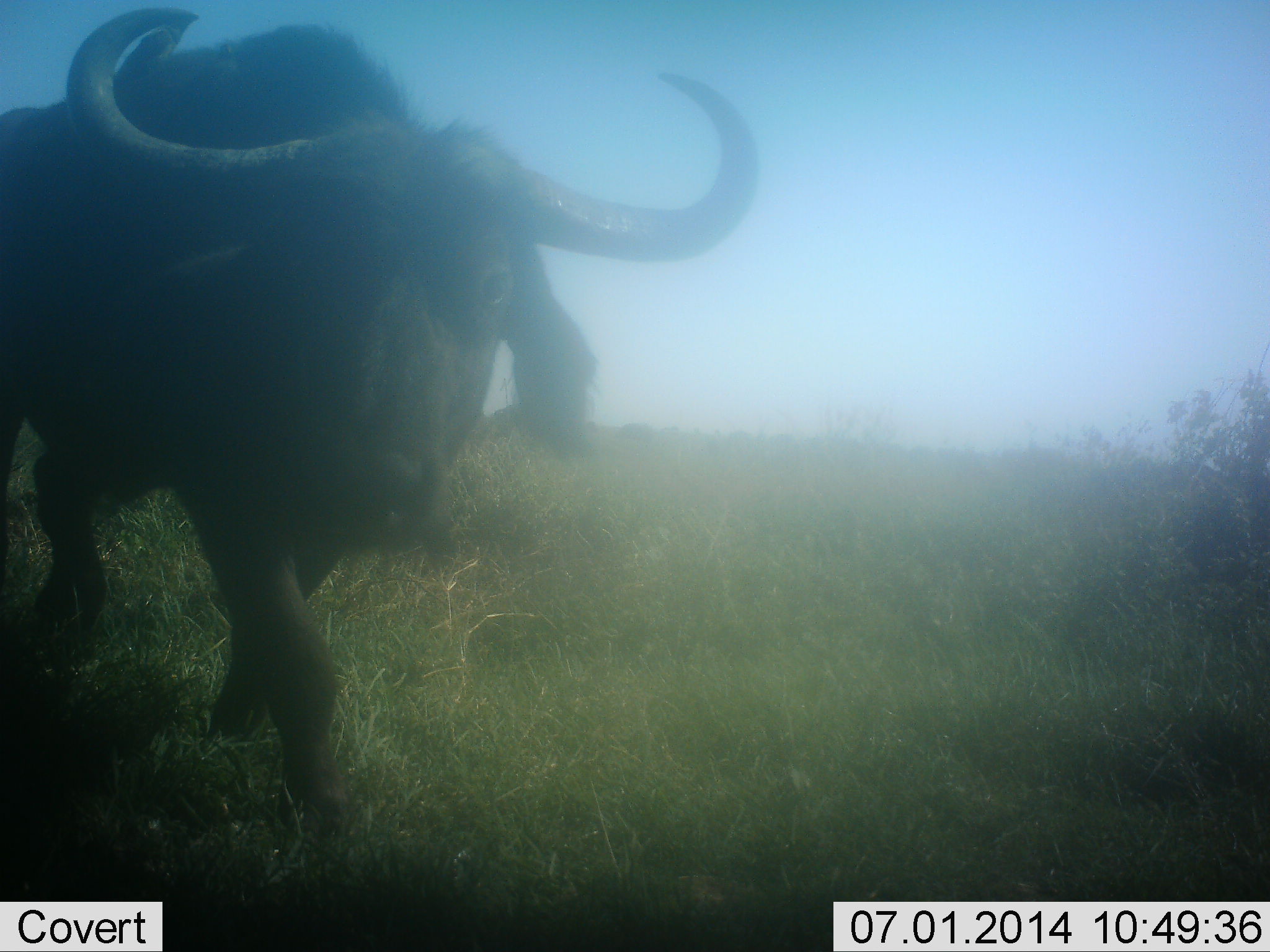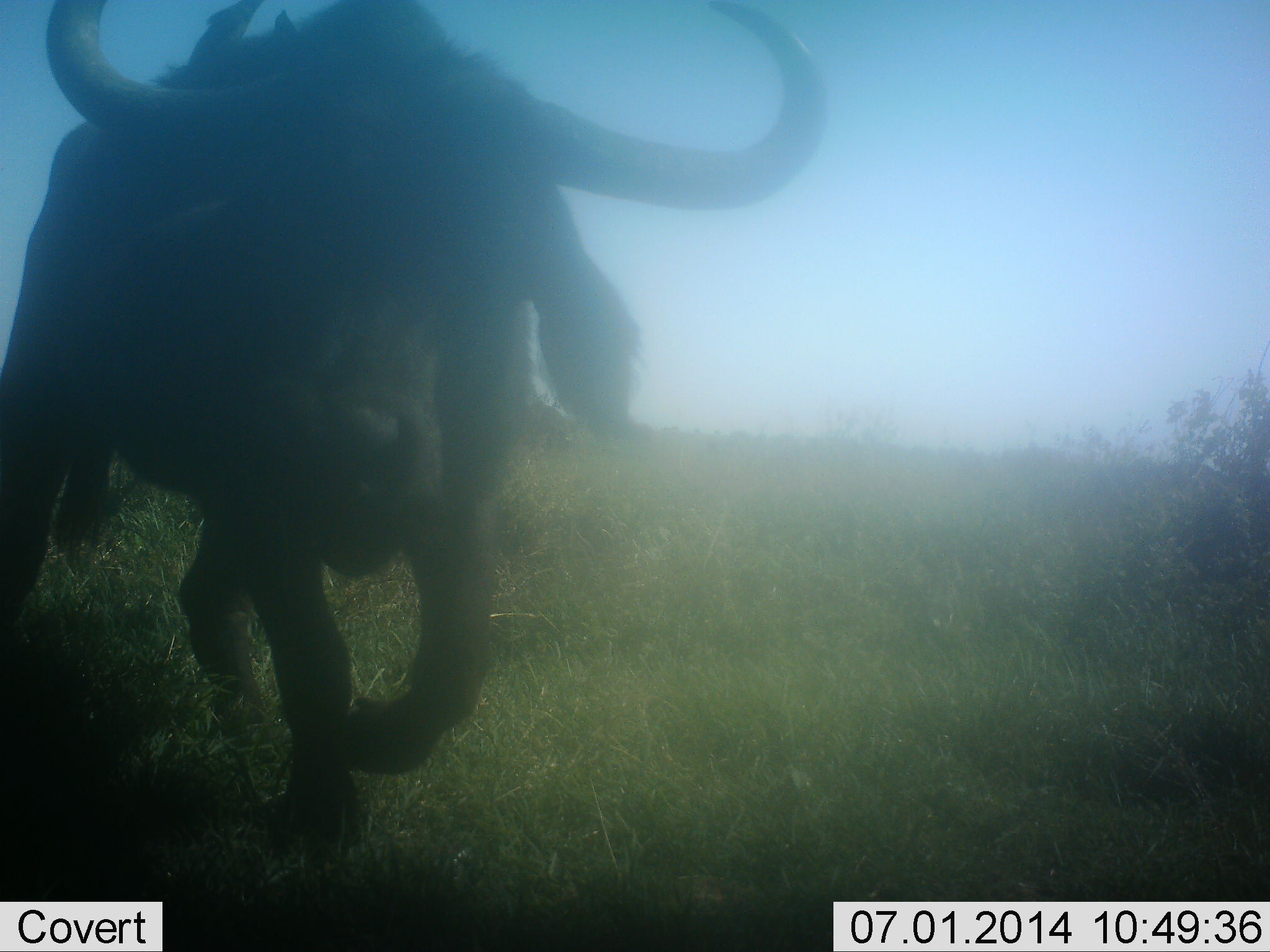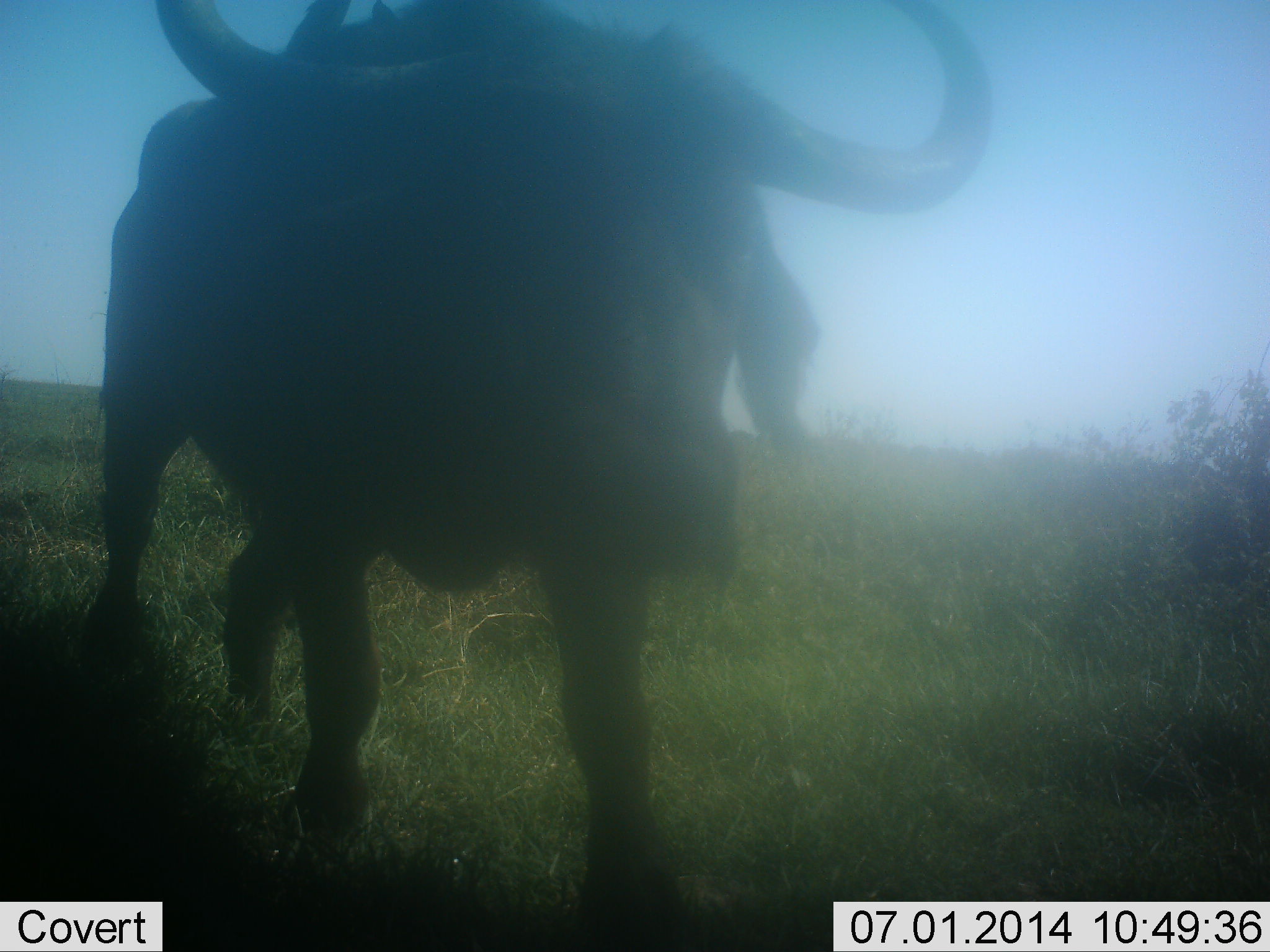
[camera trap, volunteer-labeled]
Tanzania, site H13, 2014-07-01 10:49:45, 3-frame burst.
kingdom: Animalia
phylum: Chordata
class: Mammalia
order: Artiodactyla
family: Bovidae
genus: Syncerus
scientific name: Syncerus caffer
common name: cape buffalo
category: buffalo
Buffalo (cape buffalo) (Syncerus caffer), count 1. Behavior (volunteer vote fractions): standing 0%, resting 0%, moving 100%, interacting 0%. Young present (vote fraction): 0%. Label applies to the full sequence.